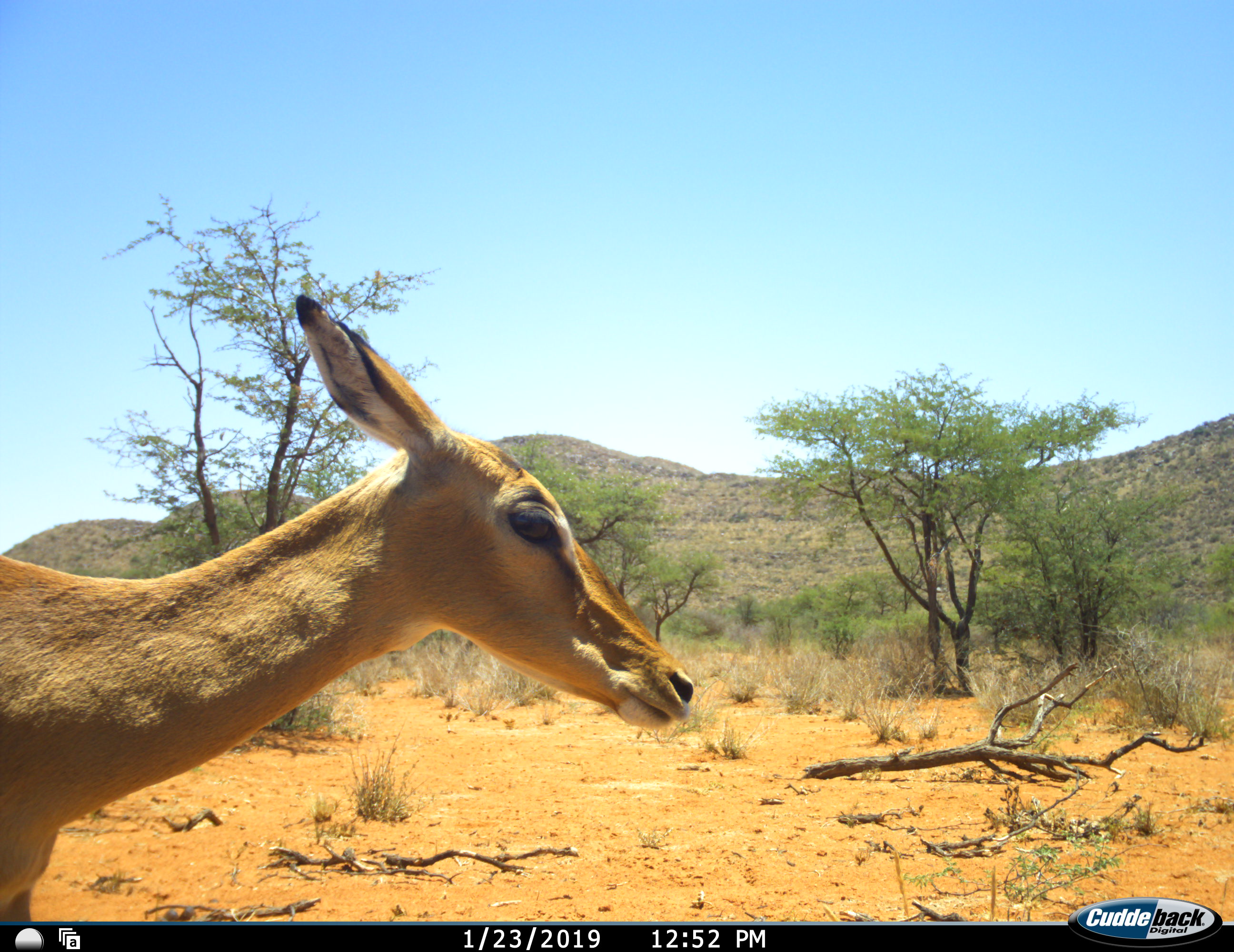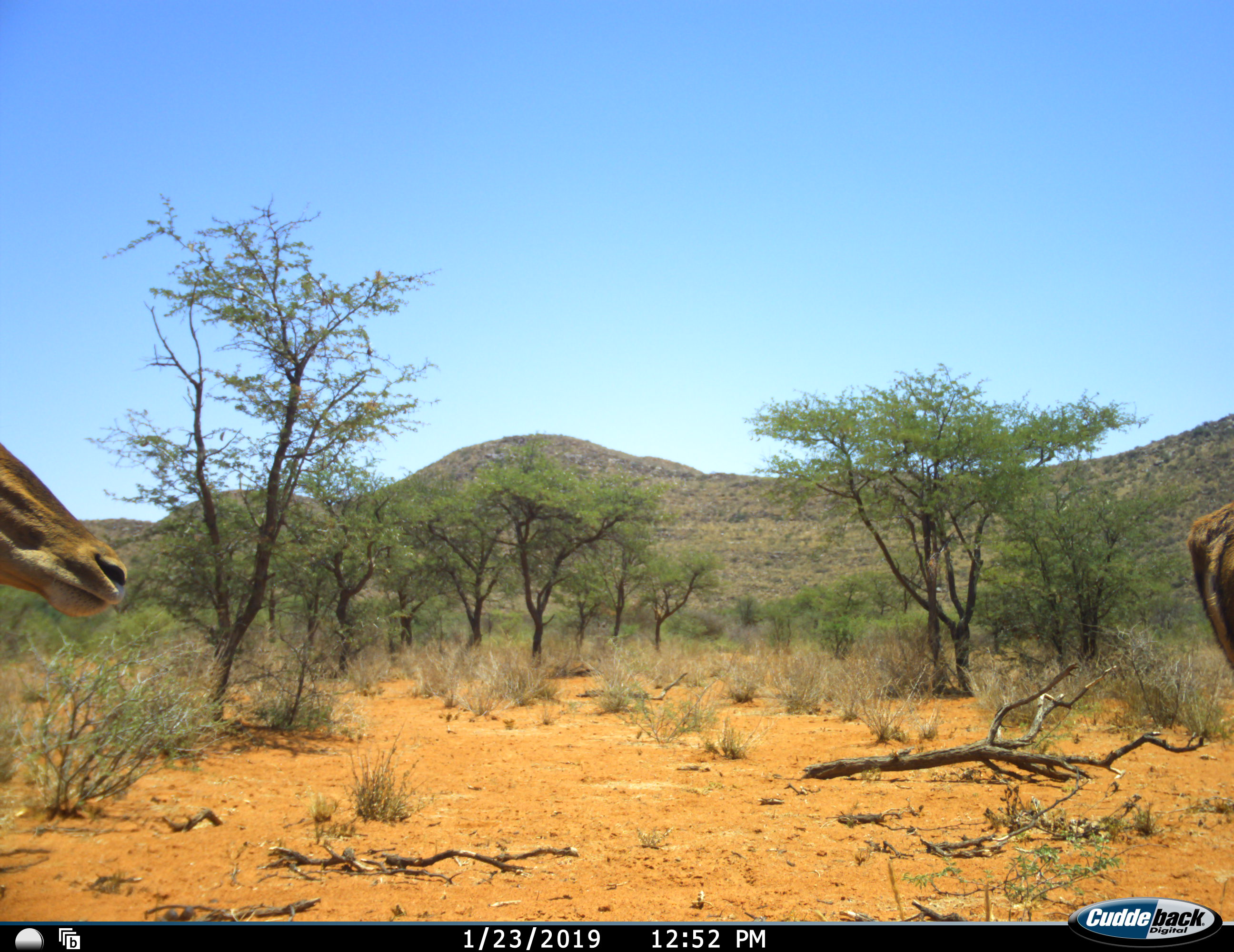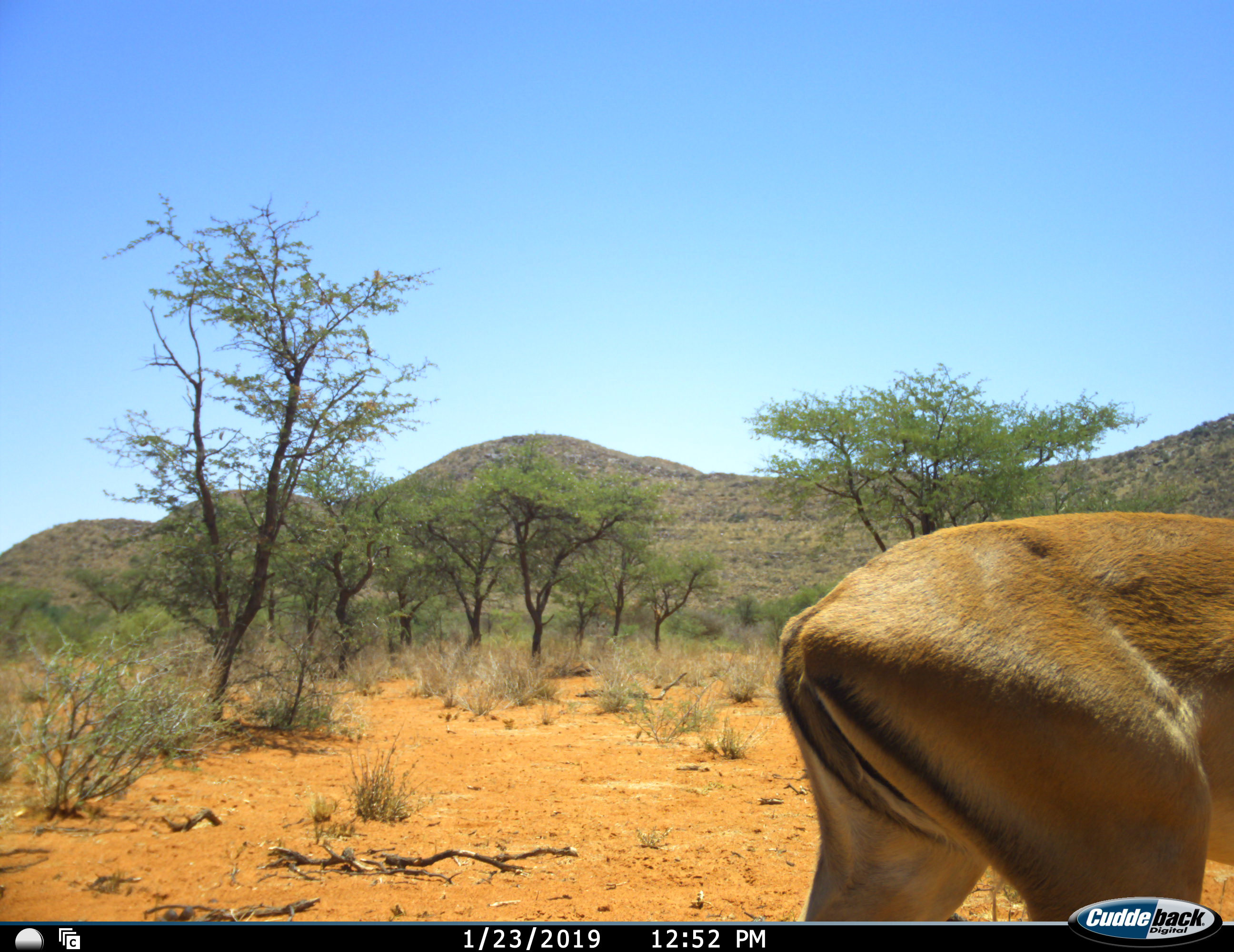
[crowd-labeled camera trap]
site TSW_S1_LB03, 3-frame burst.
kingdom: Animalia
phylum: Chordata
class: Mammalia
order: Artiodactyla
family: Bovidae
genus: Aepyceros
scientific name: Aepyceros melampus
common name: impala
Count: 2.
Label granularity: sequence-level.